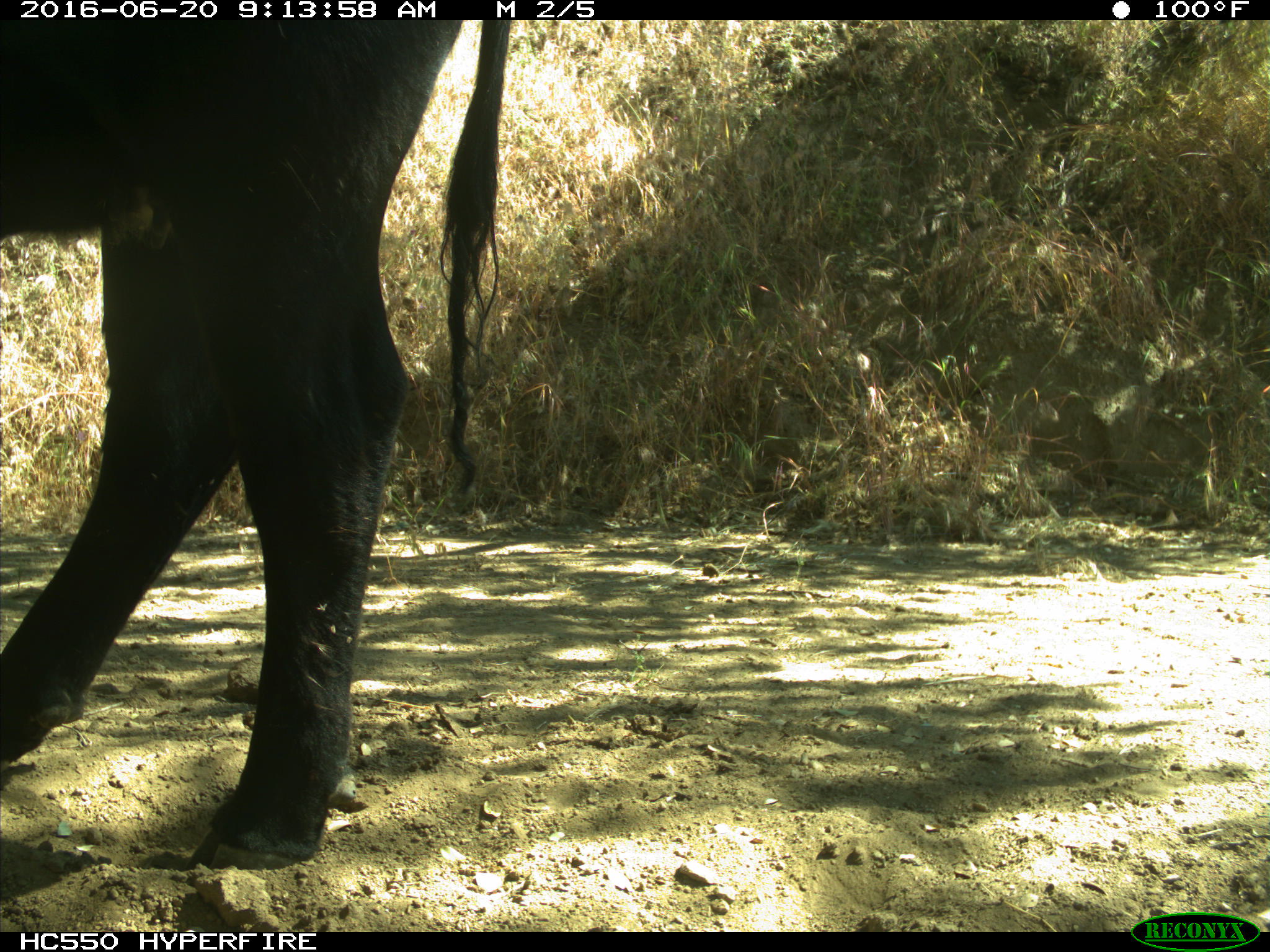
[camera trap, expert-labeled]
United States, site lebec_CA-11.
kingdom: Animalia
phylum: Chordata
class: Mammalia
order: Artiodactyla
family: Bovidae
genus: Bos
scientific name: Bos taurus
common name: domestic cow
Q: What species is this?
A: Bos taurus (domestic cow).